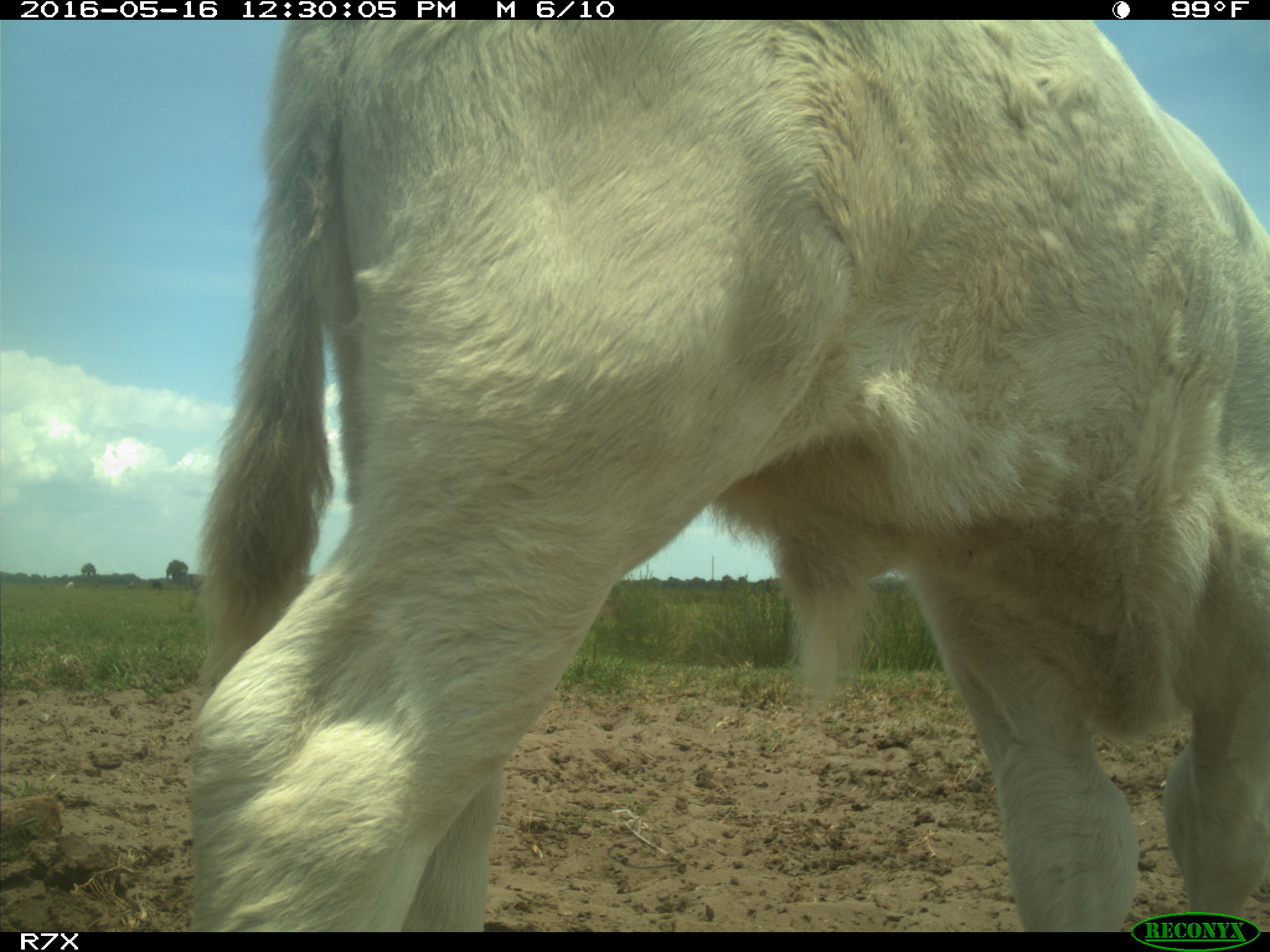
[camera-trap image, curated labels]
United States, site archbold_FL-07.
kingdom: Animalia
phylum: Chordata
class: Mammalia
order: Artiodactyla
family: Bovidae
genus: Bos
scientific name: Bos taurus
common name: domestic cow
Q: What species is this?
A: Bos taurus (domestic cow).